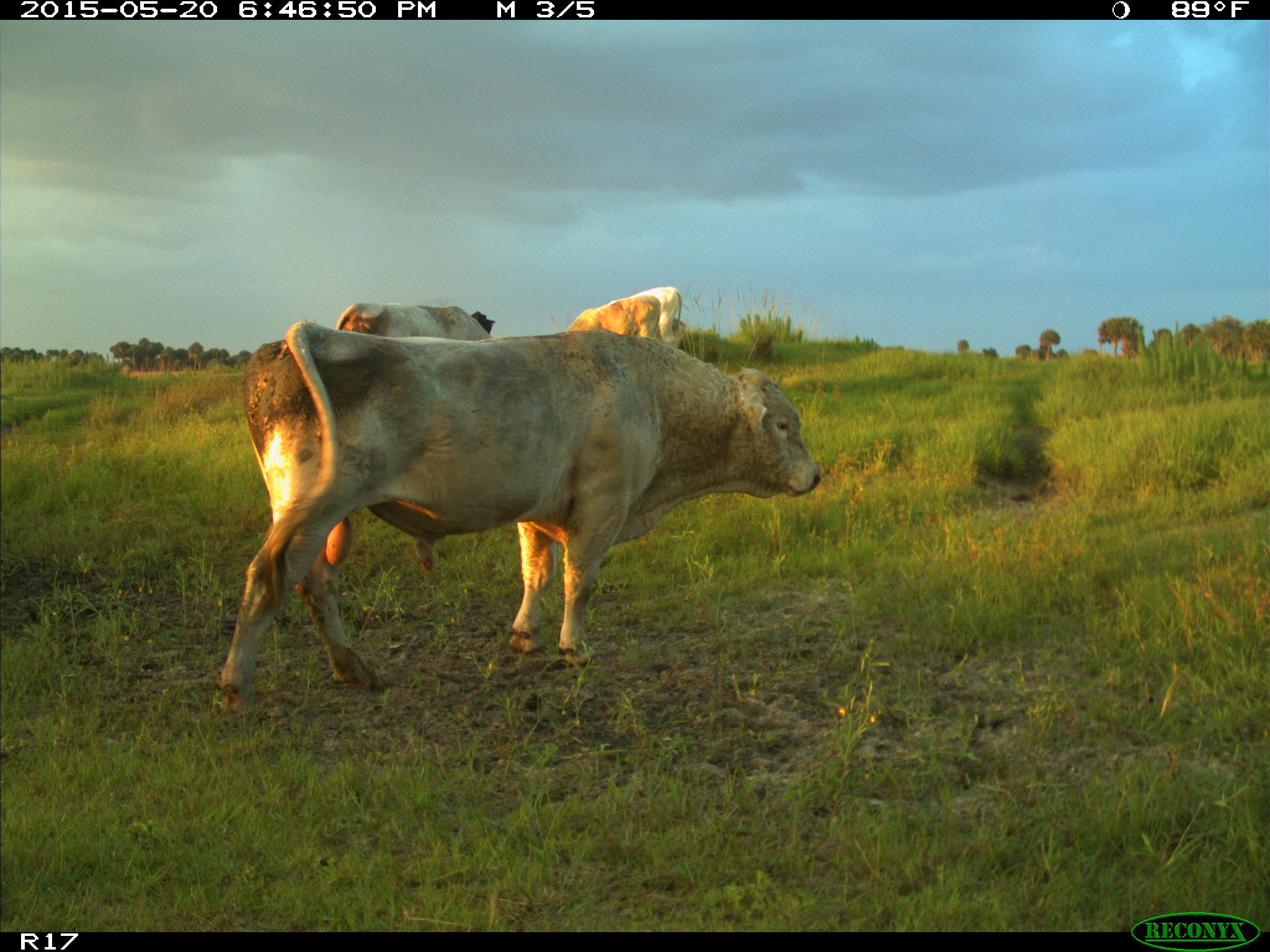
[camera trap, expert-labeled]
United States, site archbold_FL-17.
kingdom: Animalia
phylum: Chordata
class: Mammalia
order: Artiodactyla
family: Bovidae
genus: Bos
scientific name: Bos taurus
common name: domestic cow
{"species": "Bos taurus (domestic cow)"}